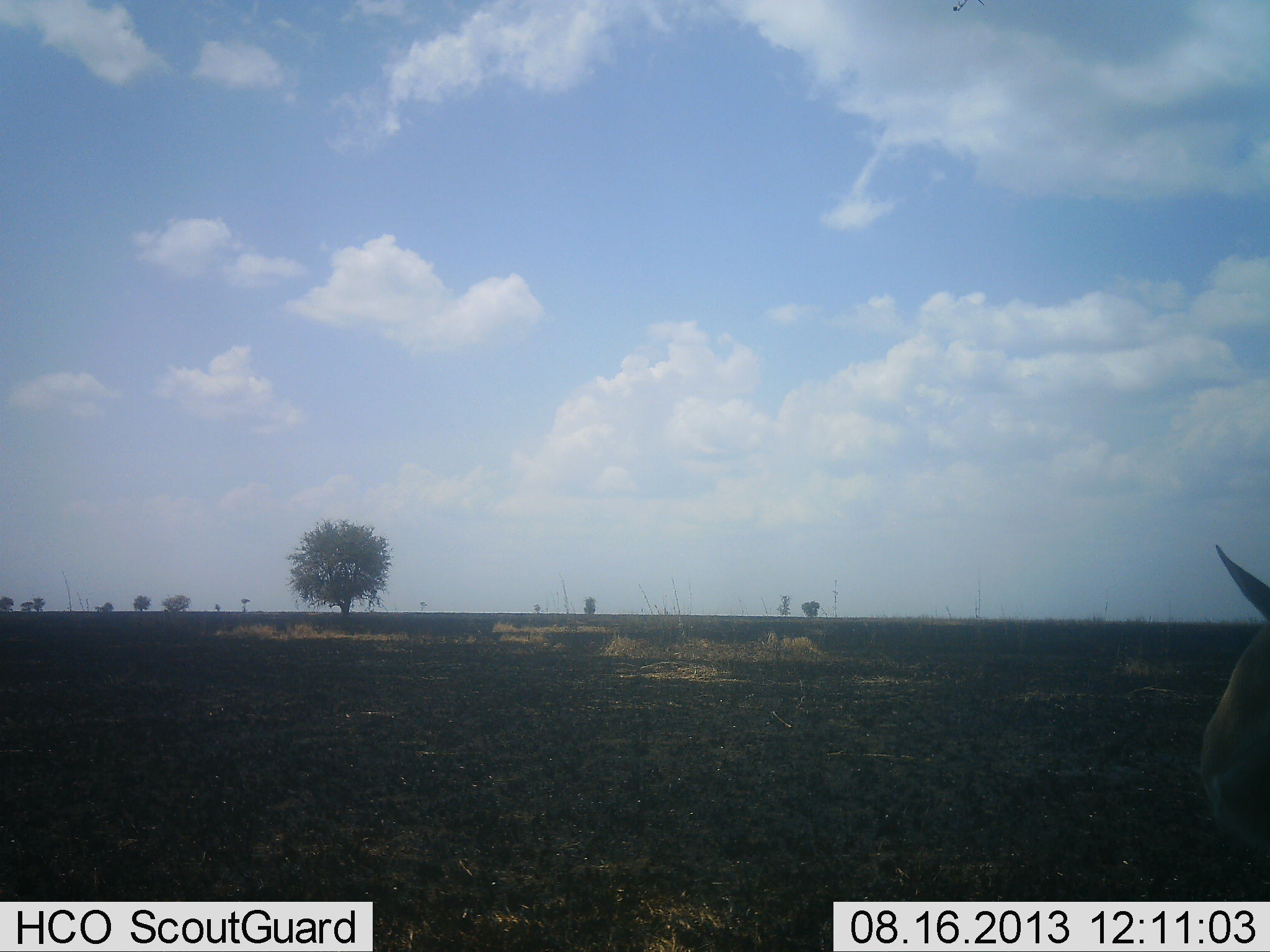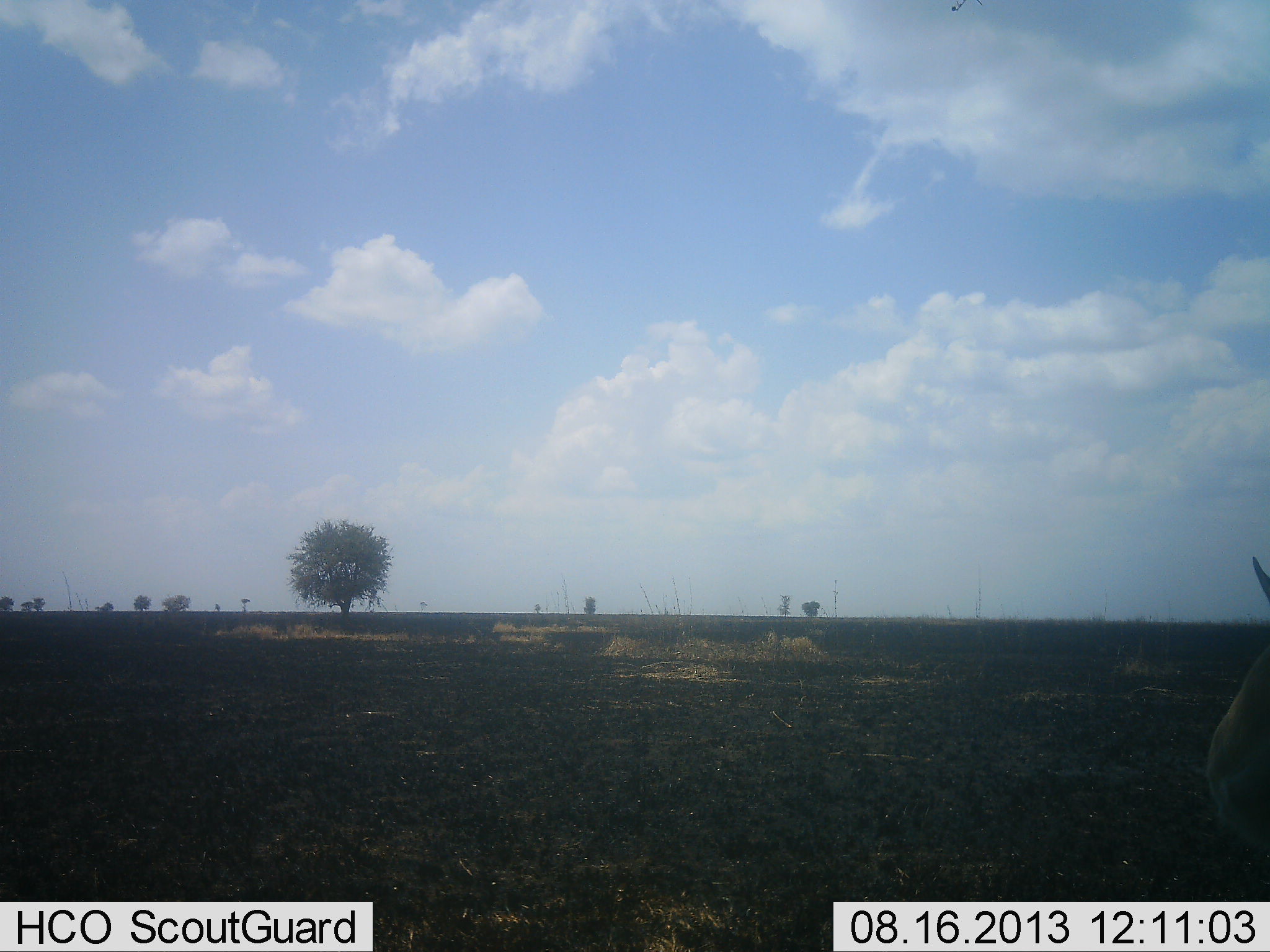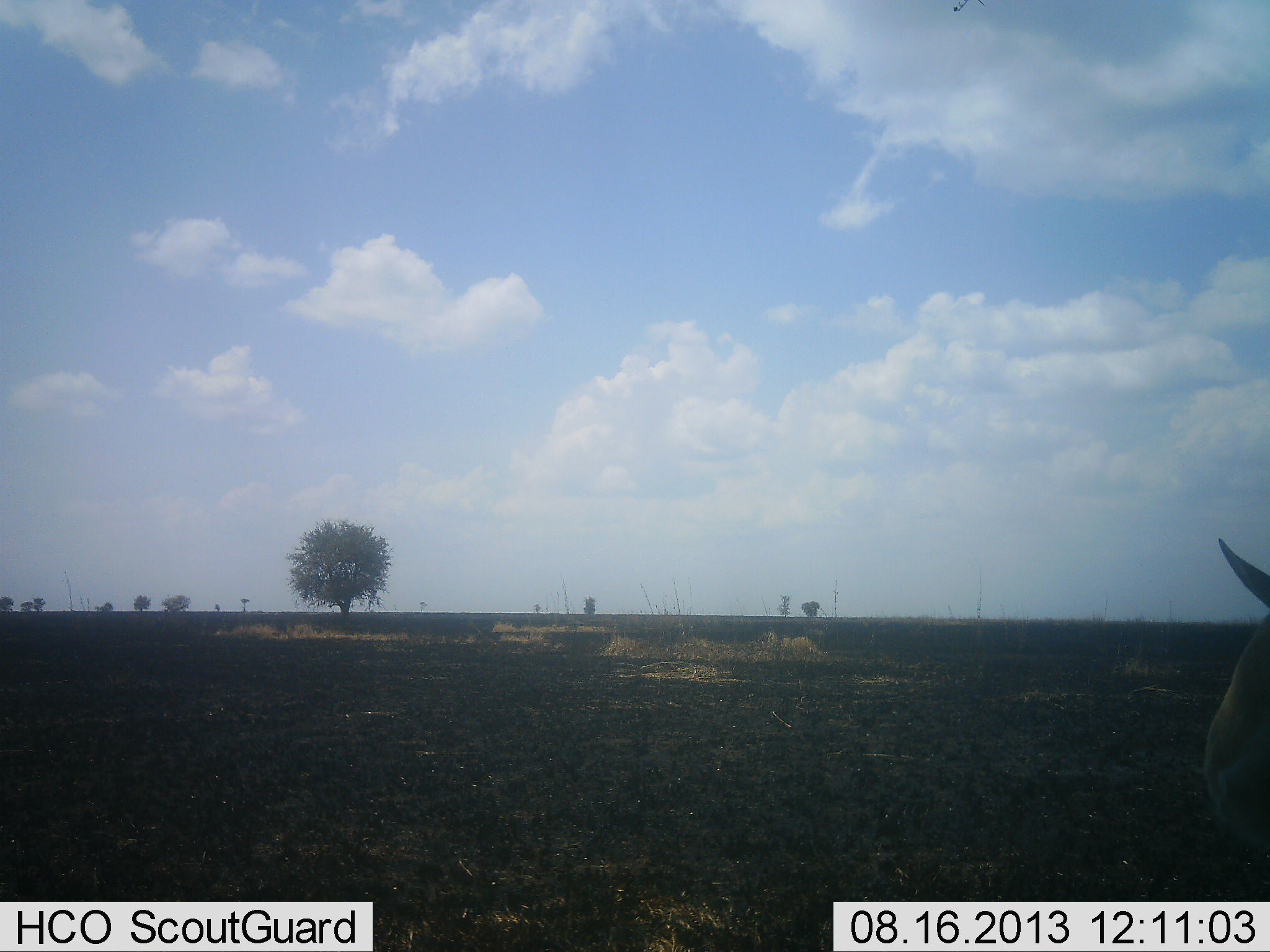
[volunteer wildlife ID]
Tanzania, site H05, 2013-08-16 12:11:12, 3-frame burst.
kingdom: Animalia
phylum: Chordata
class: Mammalia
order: Artiodactyla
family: Bovidae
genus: Eudorcas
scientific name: Eudorcas thomsonii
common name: thomson's gazelle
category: gazellethomsons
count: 1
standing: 100%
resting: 0%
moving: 0%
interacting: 0%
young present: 0%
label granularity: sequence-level